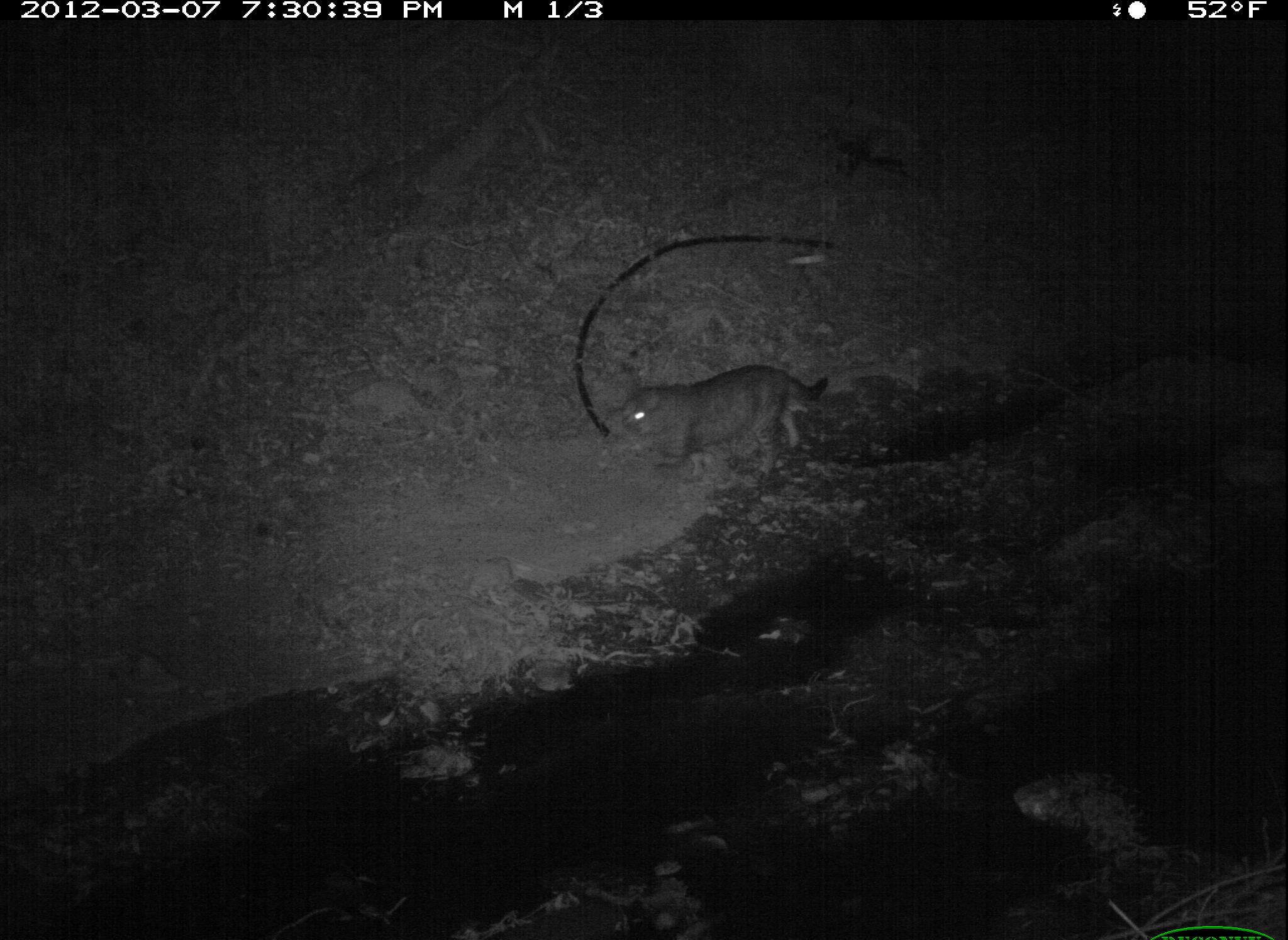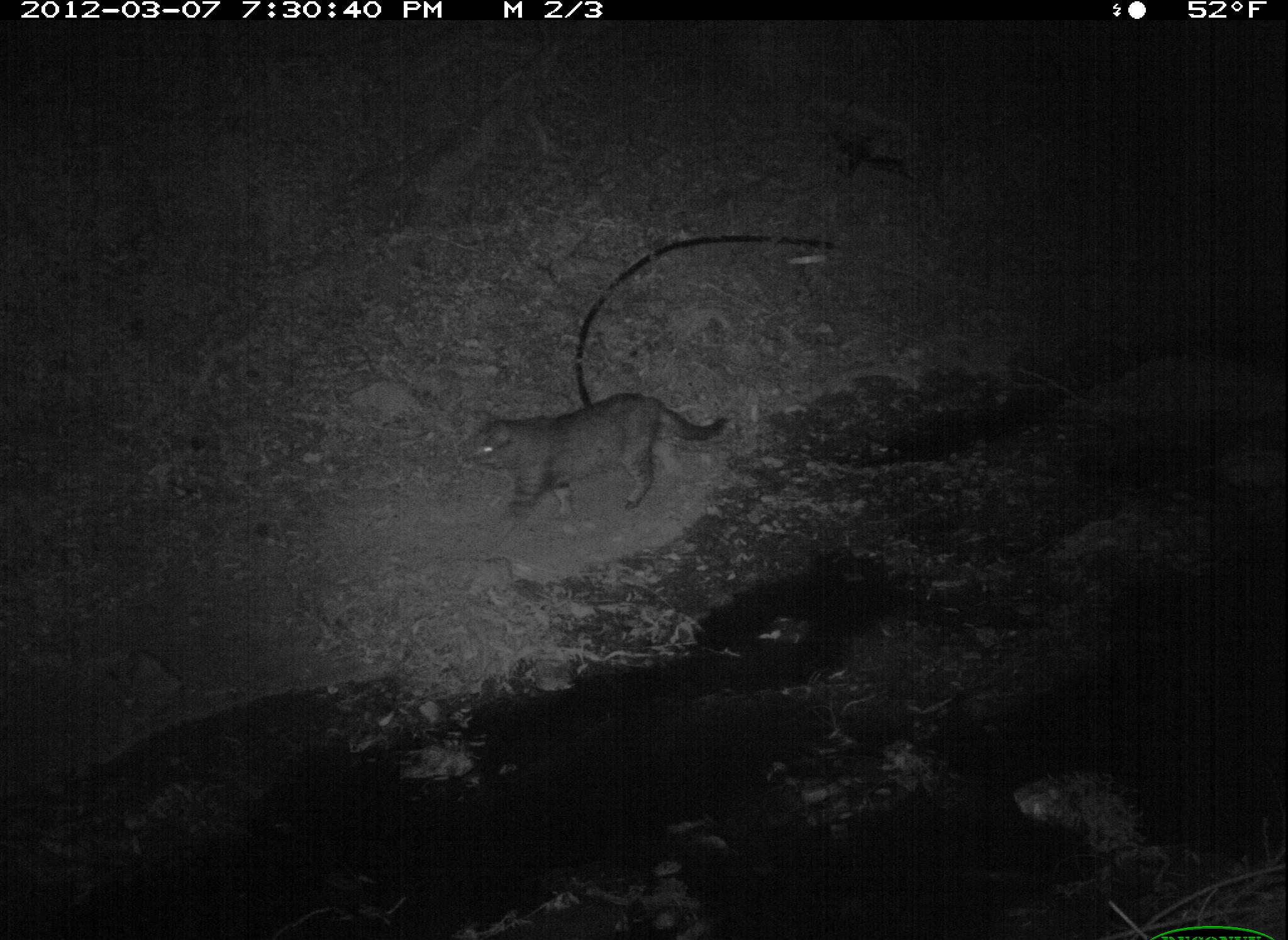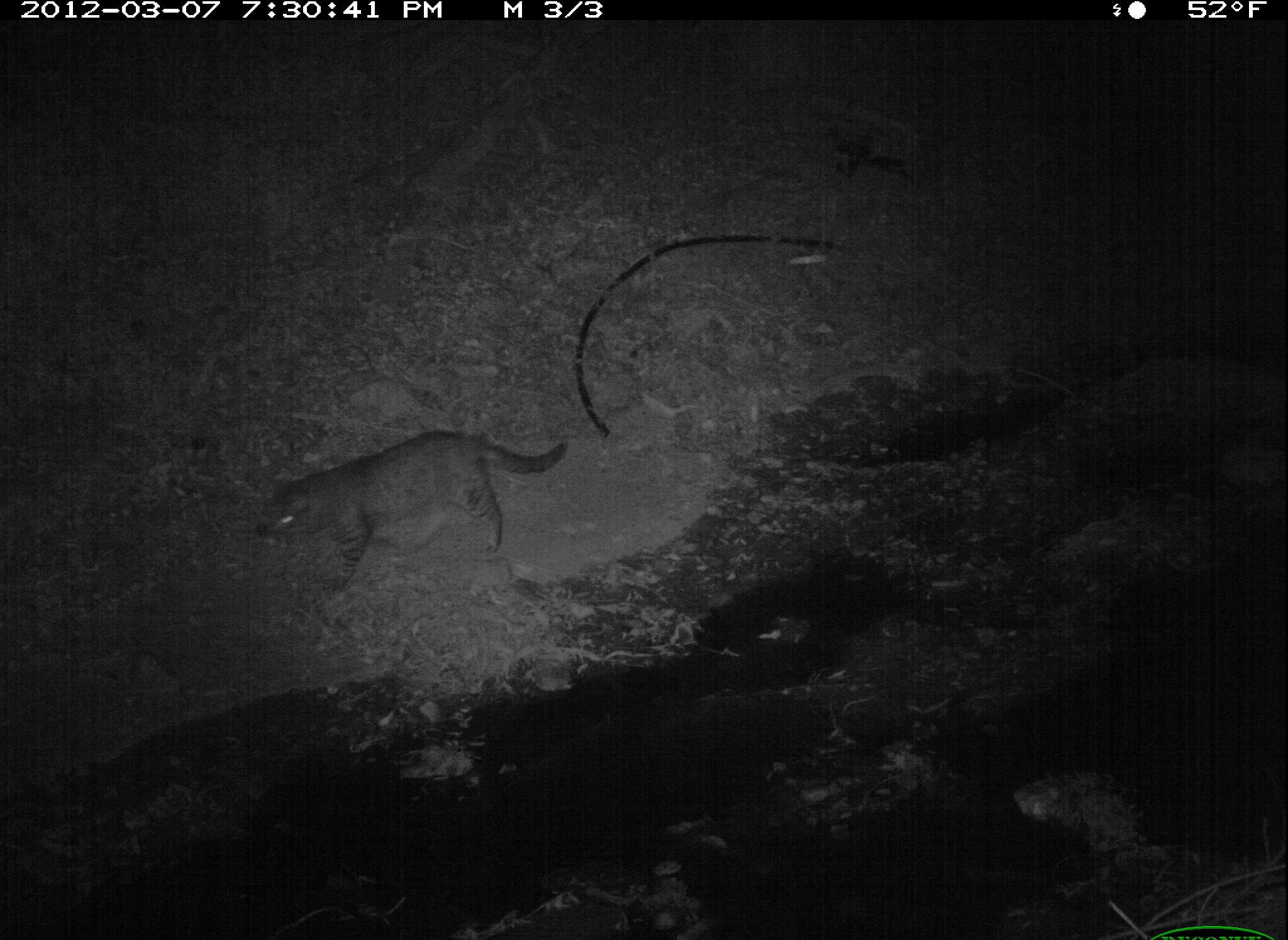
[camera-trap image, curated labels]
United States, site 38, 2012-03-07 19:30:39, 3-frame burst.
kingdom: Animalia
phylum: Chordata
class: Mammalia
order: Carnivora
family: Felidae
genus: Felis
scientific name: Felis catus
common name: cat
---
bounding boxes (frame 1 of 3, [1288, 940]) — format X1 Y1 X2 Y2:
cat: 610 353 848 482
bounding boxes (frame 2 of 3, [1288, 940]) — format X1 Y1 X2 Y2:
cat: 451 387 729 522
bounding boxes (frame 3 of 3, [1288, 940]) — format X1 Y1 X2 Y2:
cat: 238 428 570 583